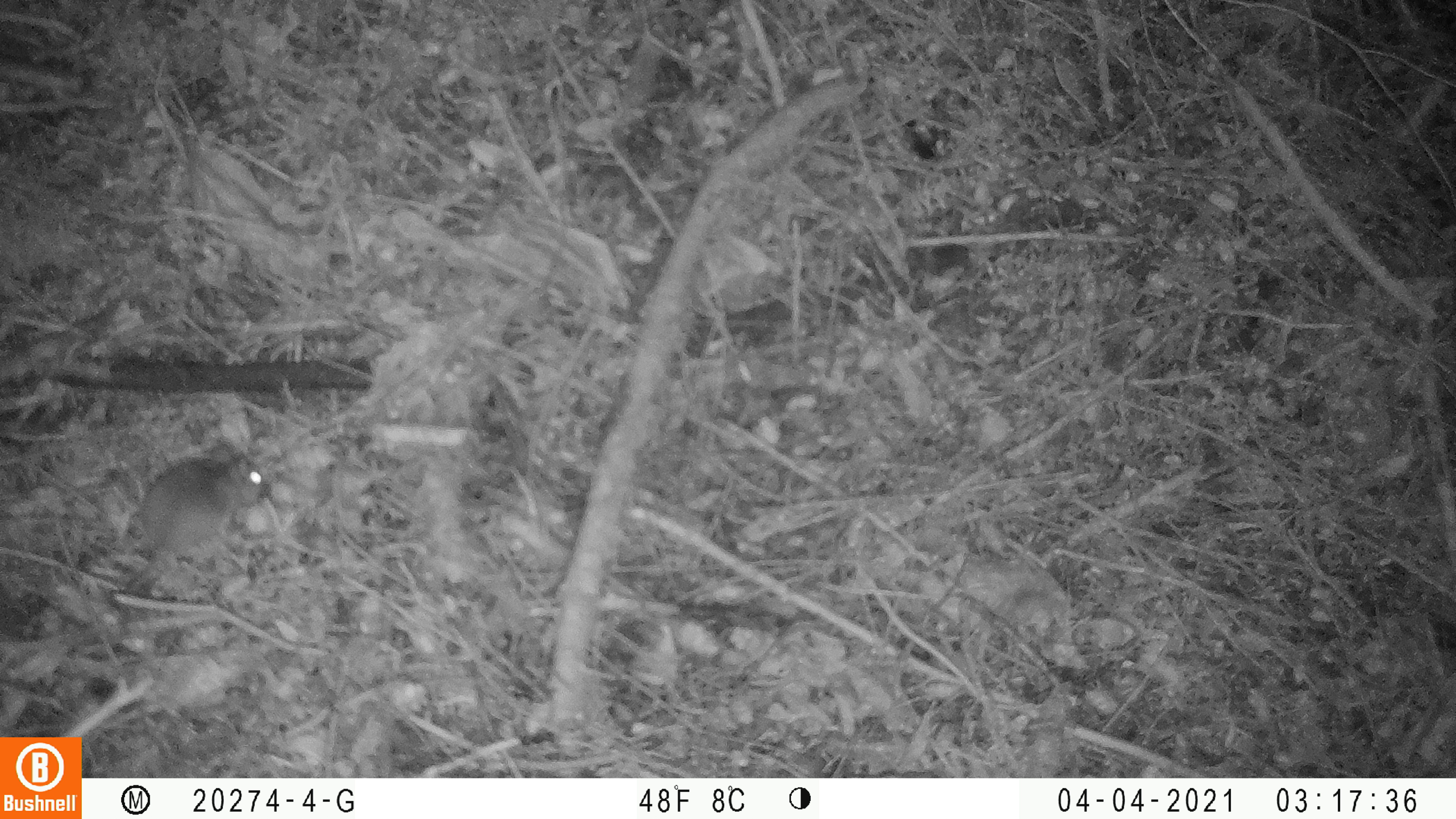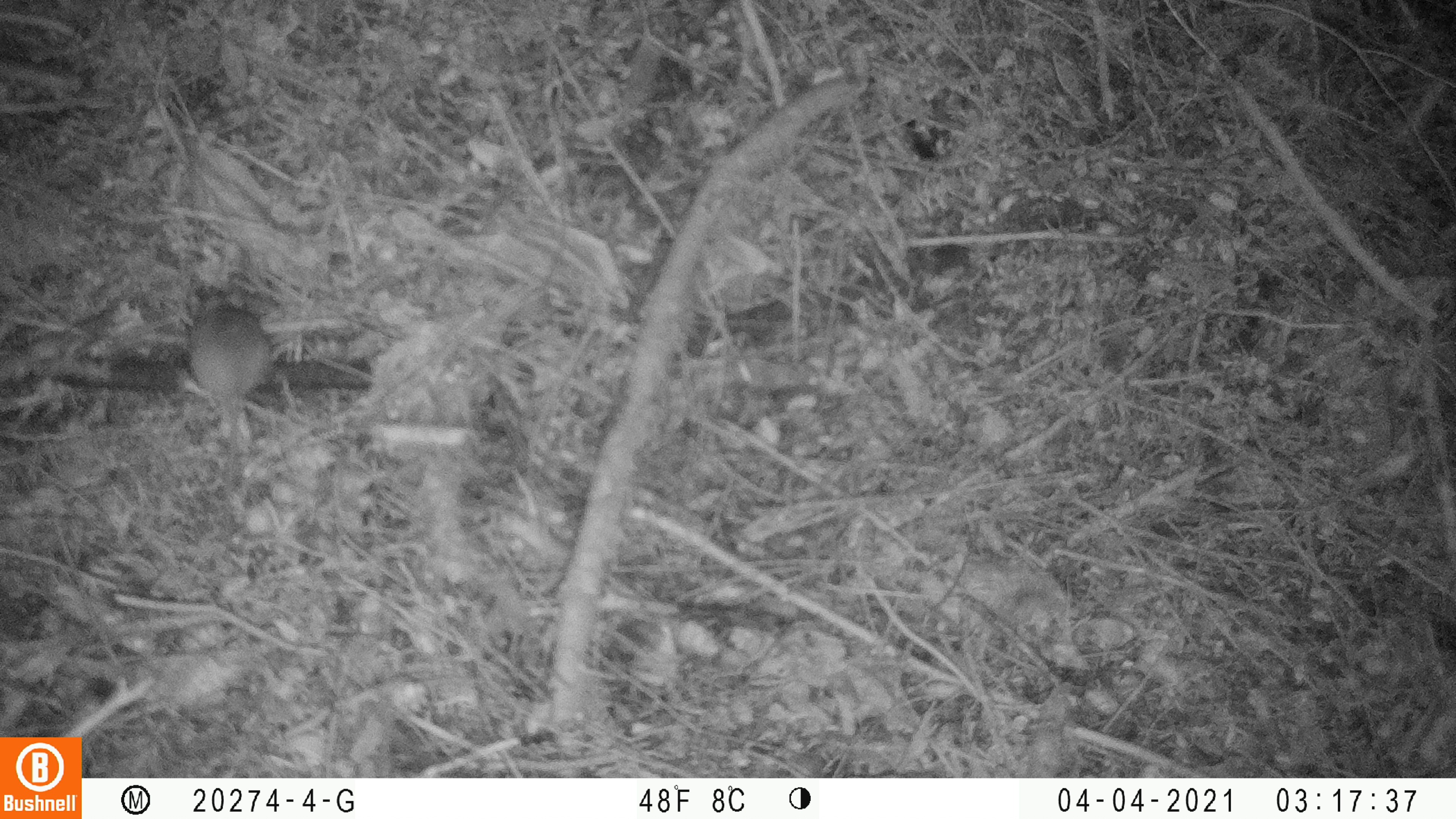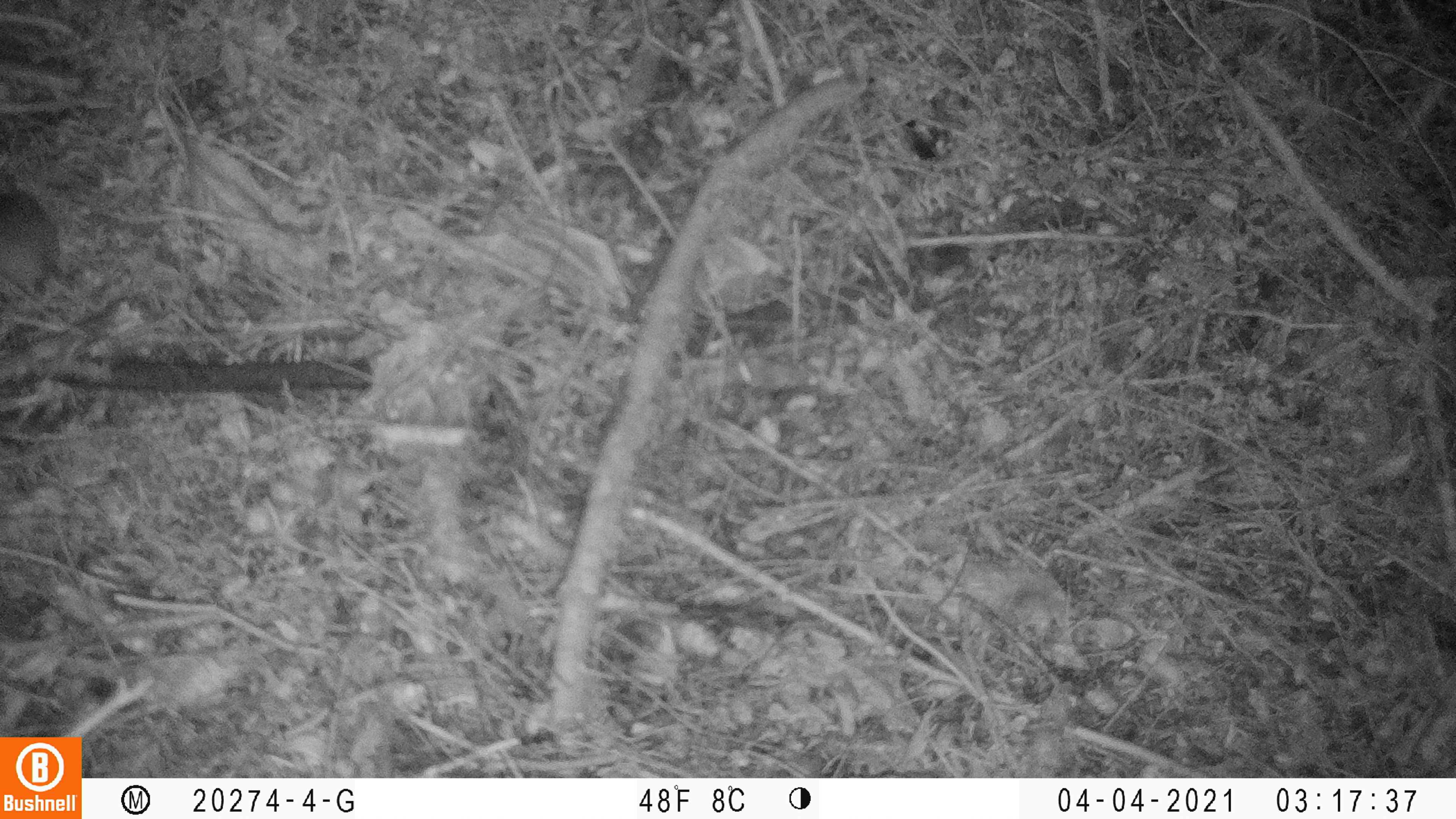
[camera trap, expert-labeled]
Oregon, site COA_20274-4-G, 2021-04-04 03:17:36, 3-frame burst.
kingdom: Animalia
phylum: Chordata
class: Mammalia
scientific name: Mammalia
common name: small mammal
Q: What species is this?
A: Small mammal (Mammalia).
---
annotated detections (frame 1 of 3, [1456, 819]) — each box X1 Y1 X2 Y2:
small mammal: 118 430 274 582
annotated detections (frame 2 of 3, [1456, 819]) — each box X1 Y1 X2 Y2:
small mammal: 177 279 280 561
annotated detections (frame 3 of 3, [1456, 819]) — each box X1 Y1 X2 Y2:
small mammal: 0 165 78 307